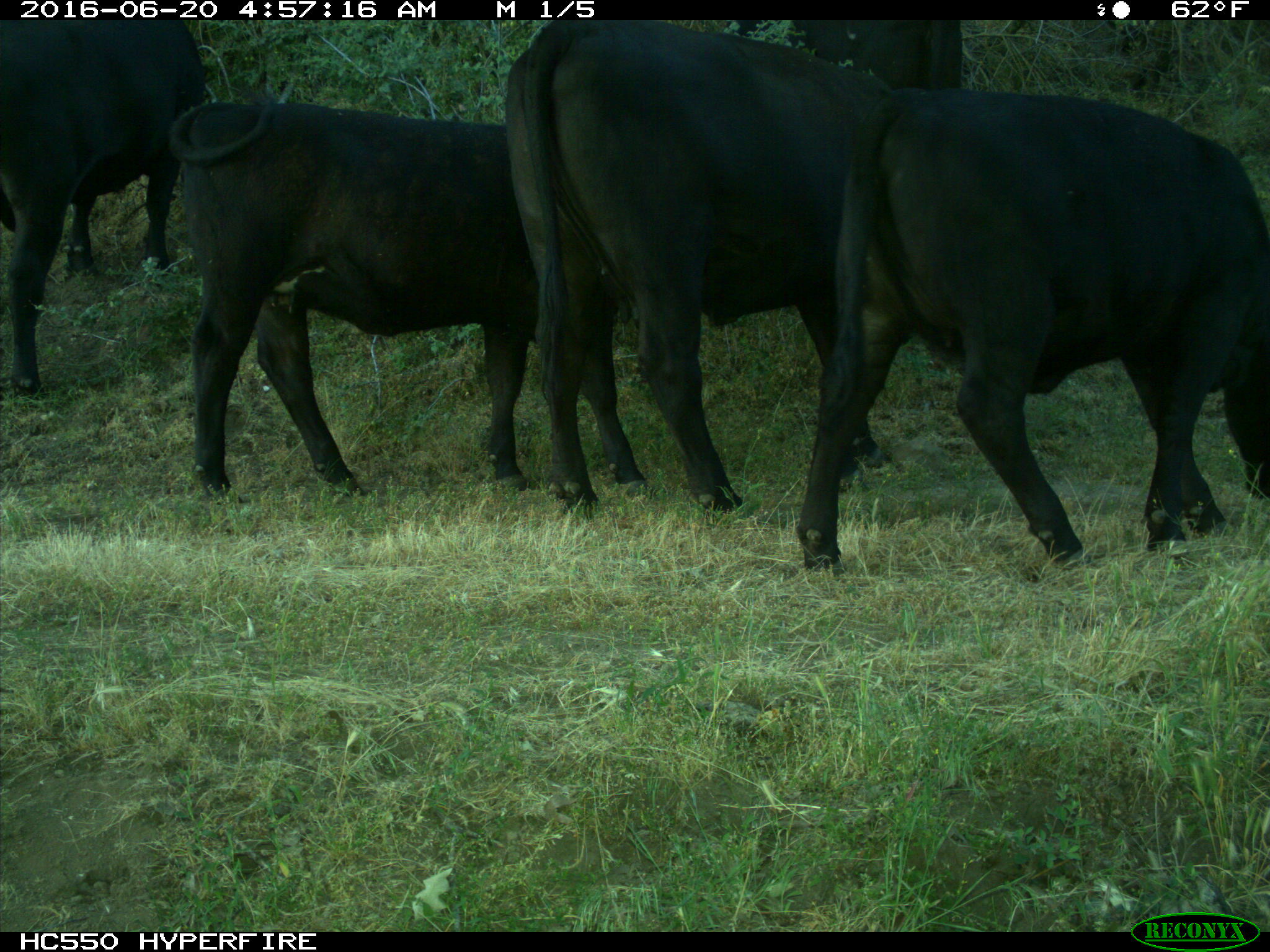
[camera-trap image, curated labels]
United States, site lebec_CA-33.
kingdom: Animalia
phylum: Chordata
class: Mammalia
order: Artiodactyla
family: Bovidae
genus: Bos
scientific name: Bos taurus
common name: domestic cow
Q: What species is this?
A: Bos taurus (domestic cow).